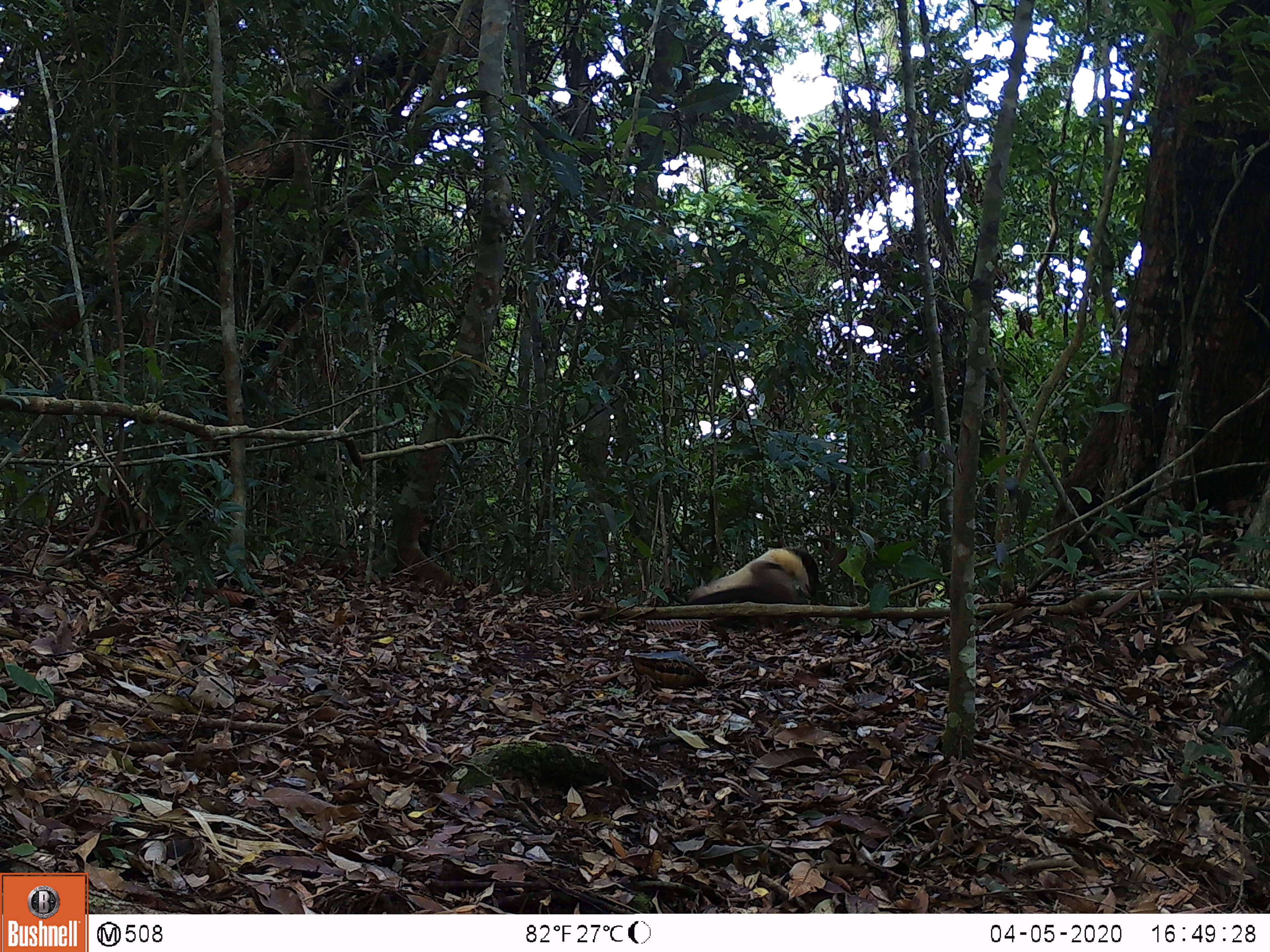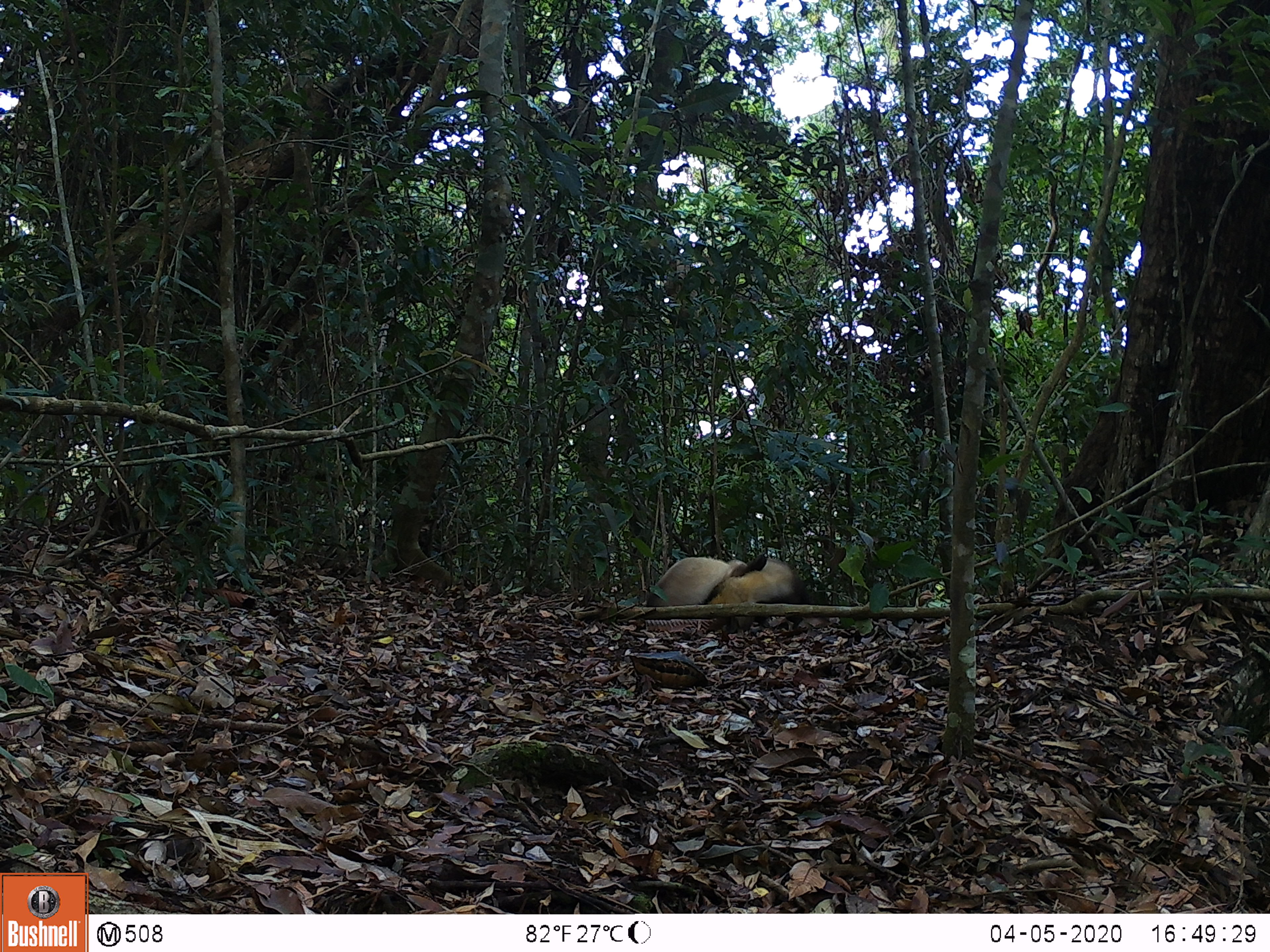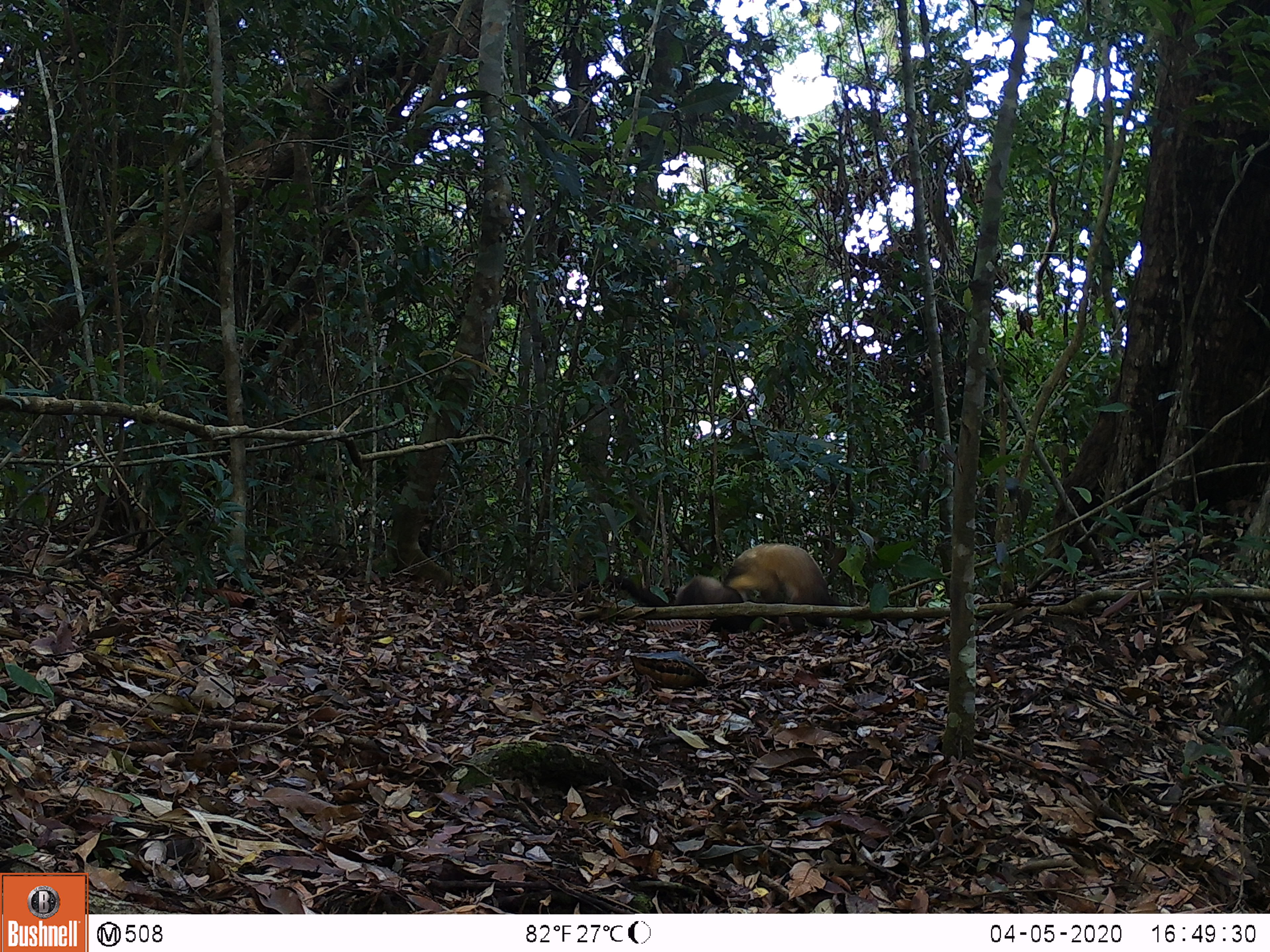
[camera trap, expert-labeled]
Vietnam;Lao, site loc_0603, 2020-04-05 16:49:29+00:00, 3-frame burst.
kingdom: Animalia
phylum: Chordata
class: Mammalia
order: Carnivora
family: Mustelidae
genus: Martes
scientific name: Martes flavigula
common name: yellow-throated marten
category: yellow throated marten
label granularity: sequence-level